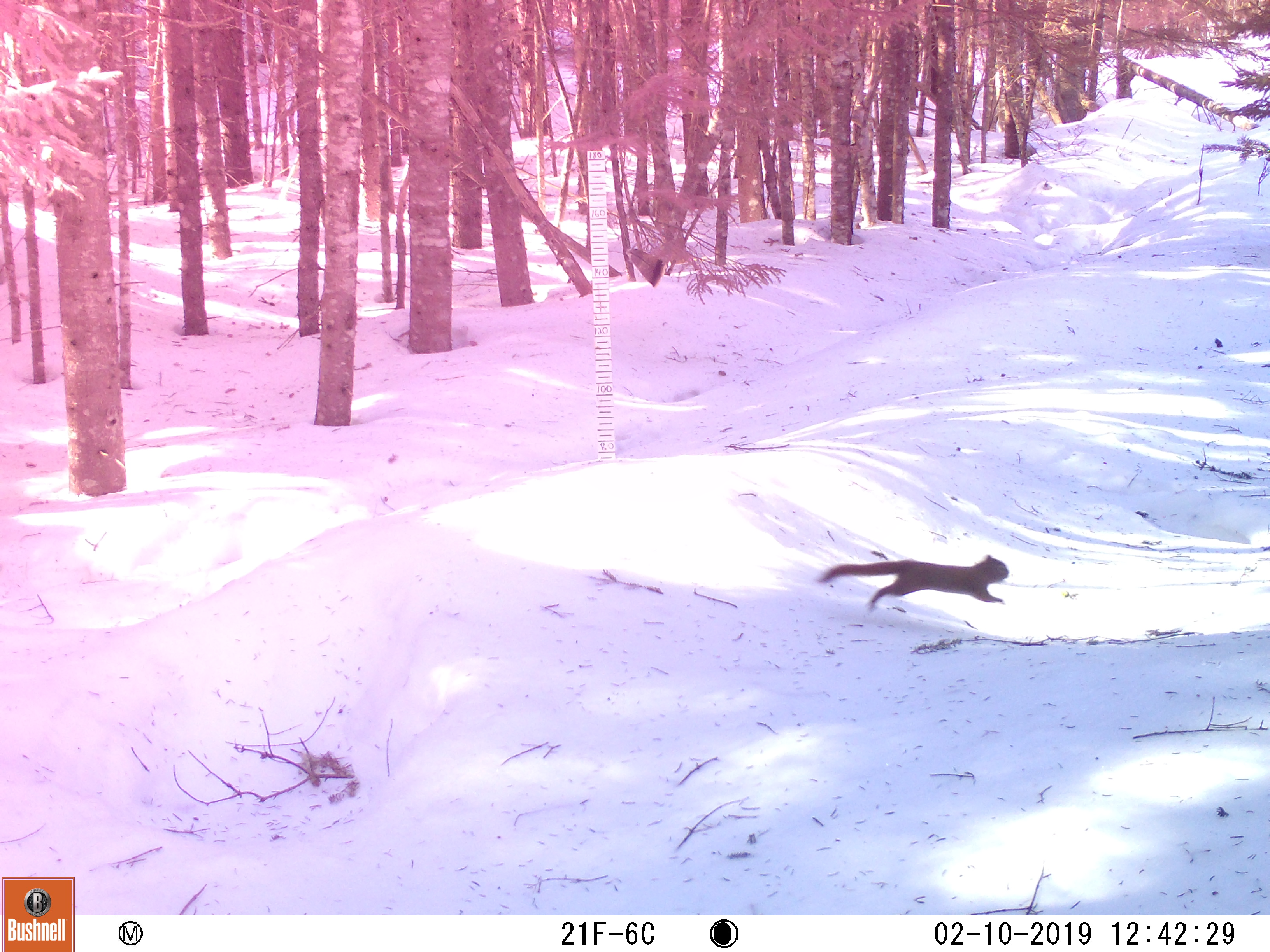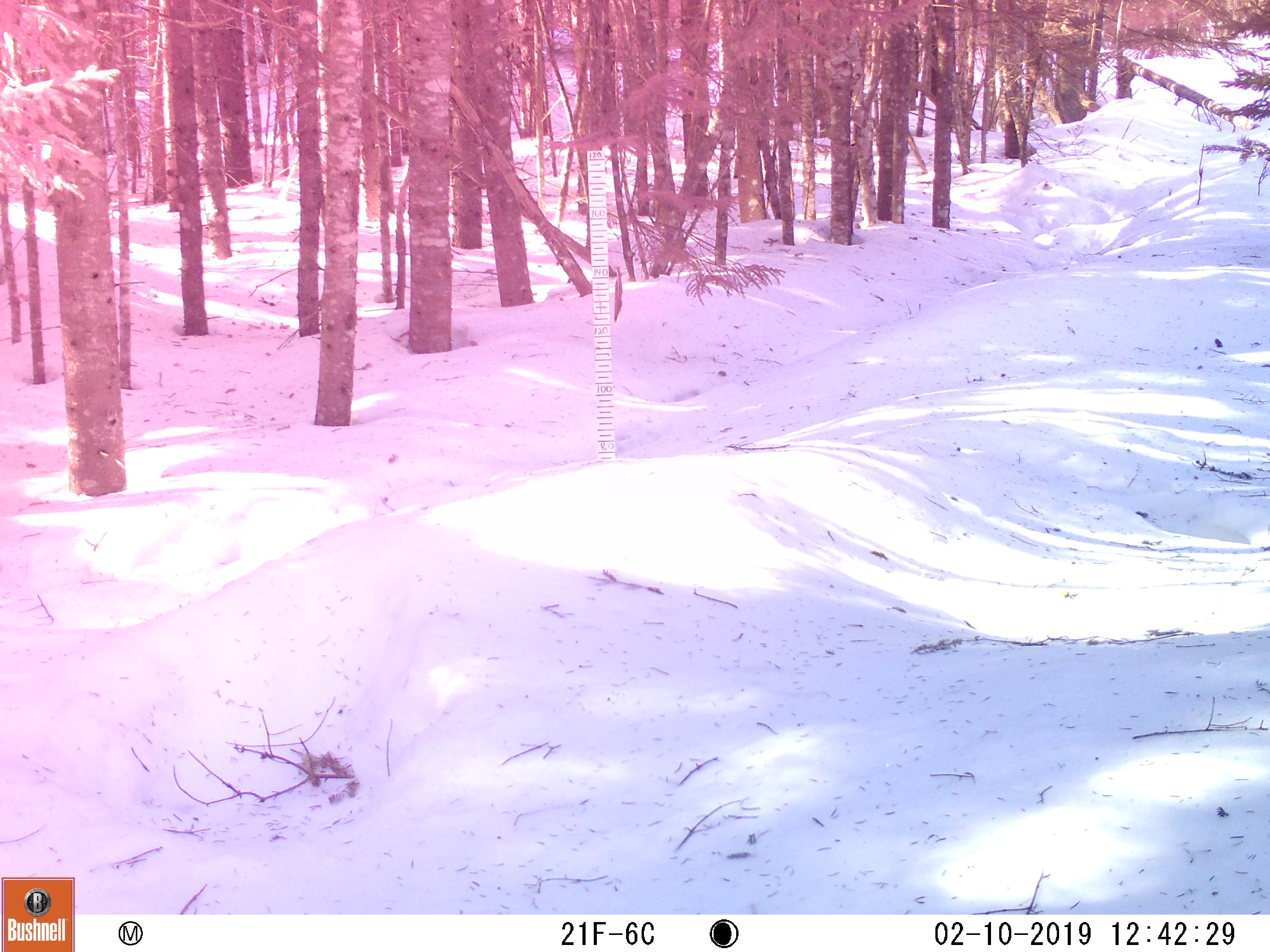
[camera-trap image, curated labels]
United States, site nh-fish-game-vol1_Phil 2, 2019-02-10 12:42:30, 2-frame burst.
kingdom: Animalia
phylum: Chordata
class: Mammalia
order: Rodentia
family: Sciuridae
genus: Tamiasciurus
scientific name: Tamiasciurus hudsonicus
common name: red squirrel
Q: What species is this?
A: Red squirrel (Tamiasciurus hudsonicus).